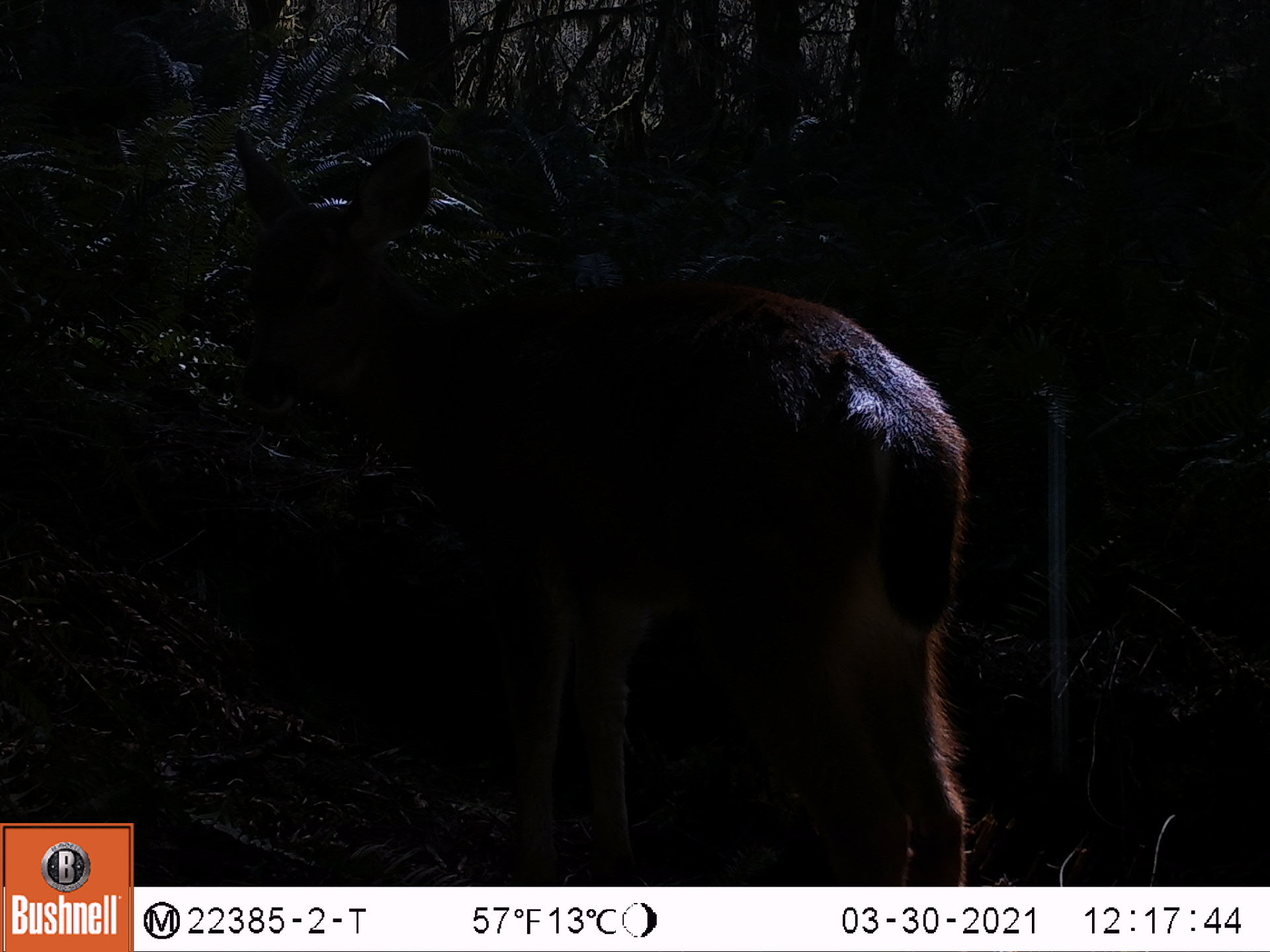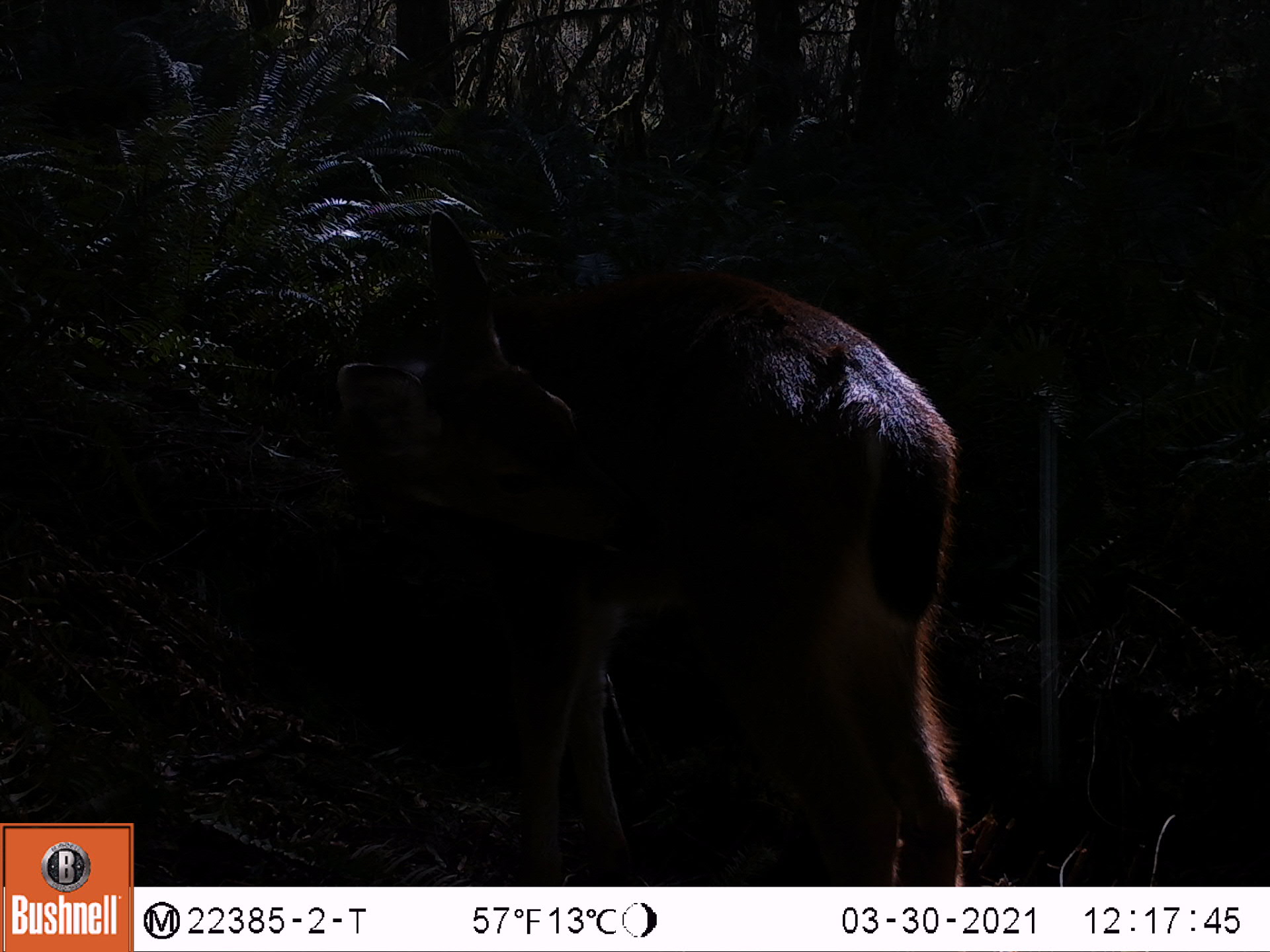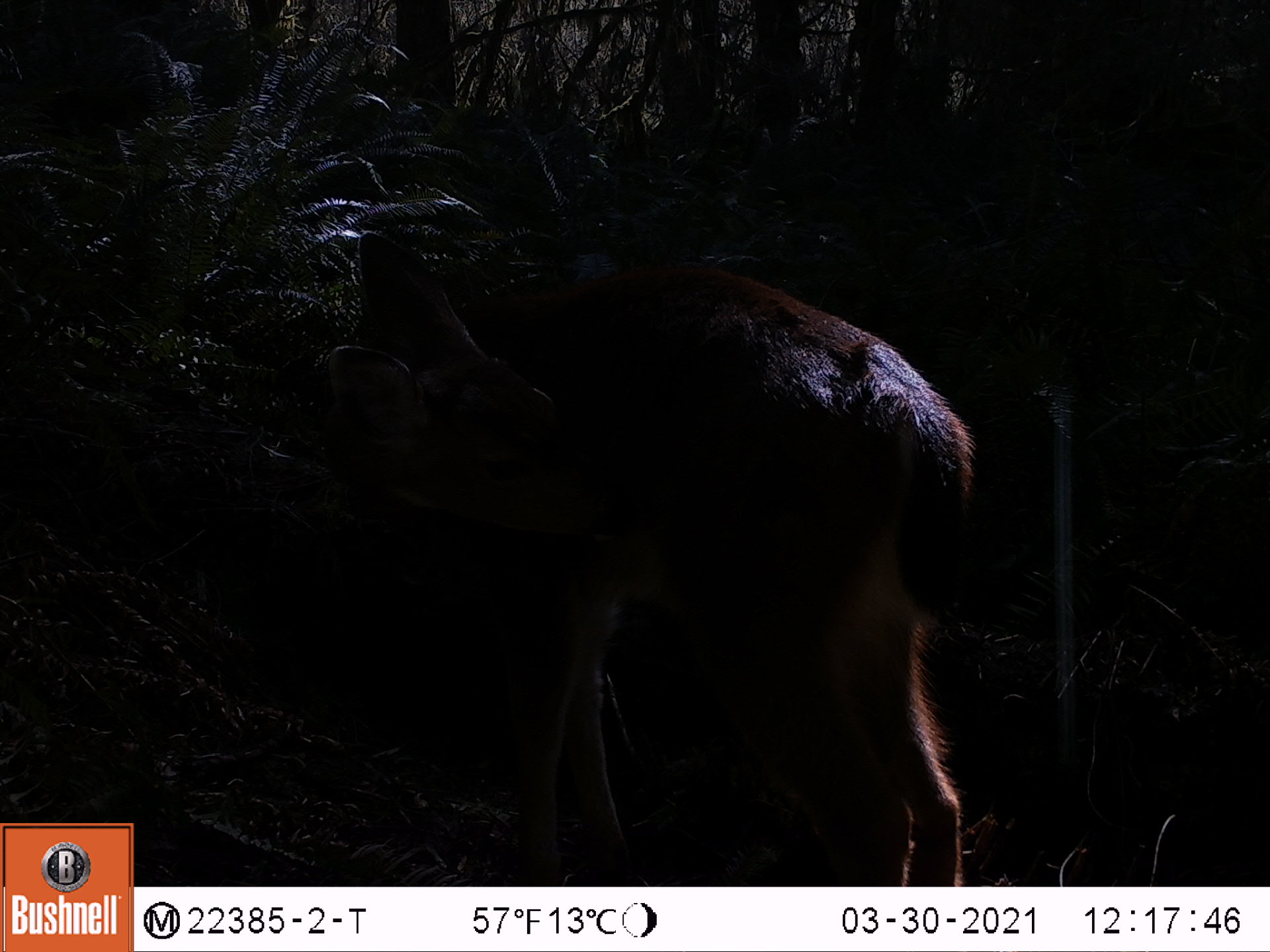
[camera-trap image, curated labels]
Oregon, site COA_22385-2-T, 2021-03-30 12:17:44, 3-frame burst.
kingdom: Animalia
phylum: Chordata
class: Mammalia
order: Artiodactyla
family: Cervidae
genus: Odocoileus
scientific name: Odocoileus hemionus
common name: black-tailed deer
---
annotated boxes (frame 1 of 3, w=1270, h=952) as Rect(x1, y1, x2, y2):
black-tailed deer: Rect(225, 124, 985, 882)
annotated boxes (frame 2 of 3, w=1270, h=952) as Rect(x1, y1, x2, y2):
black-tailed deer: Rect(321, 196, 975, 880)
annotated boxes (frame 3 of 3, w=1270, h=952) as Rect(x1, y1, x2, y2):
black-tailed deer: Rect(303, 203, 1004, 884)